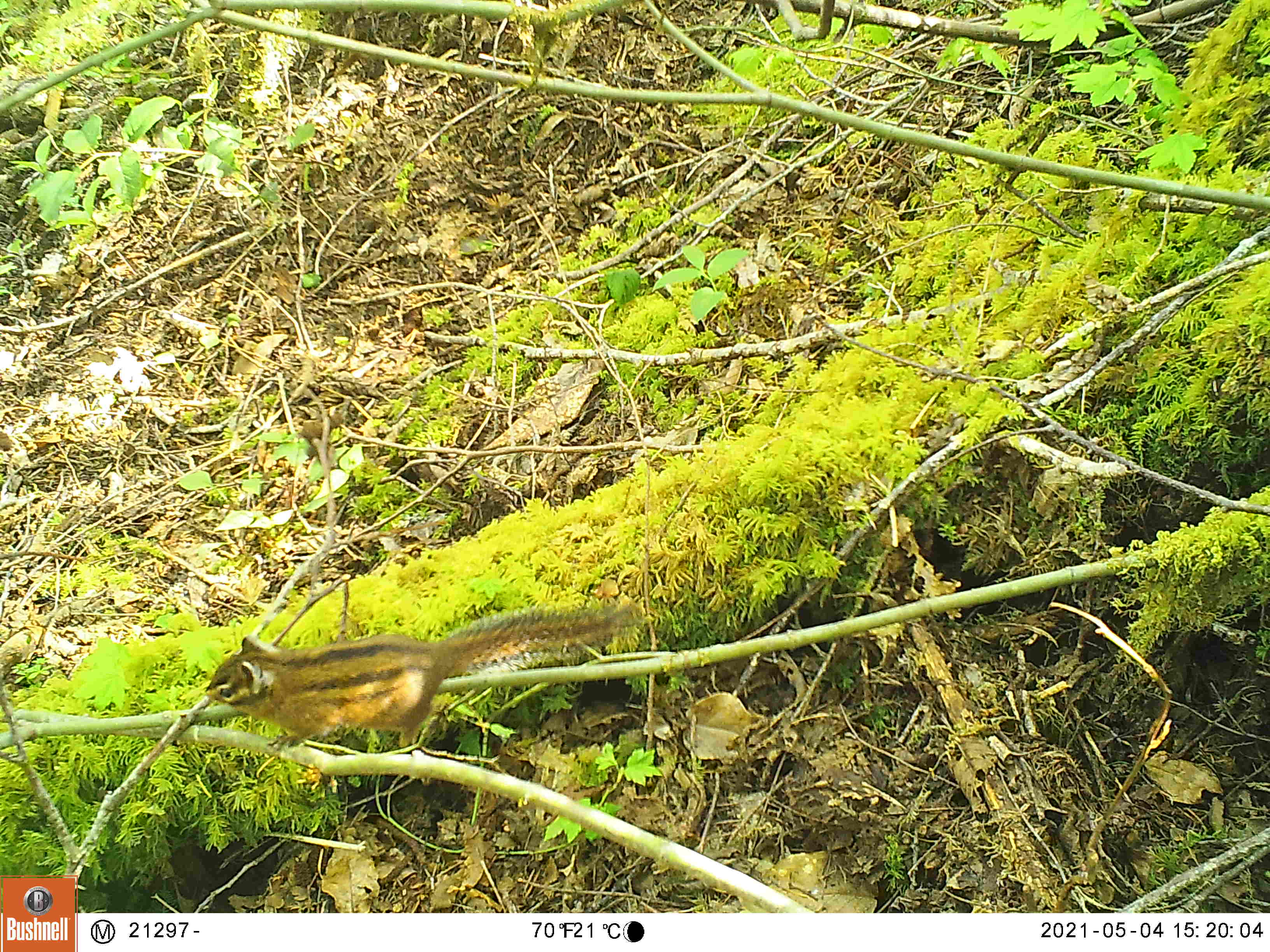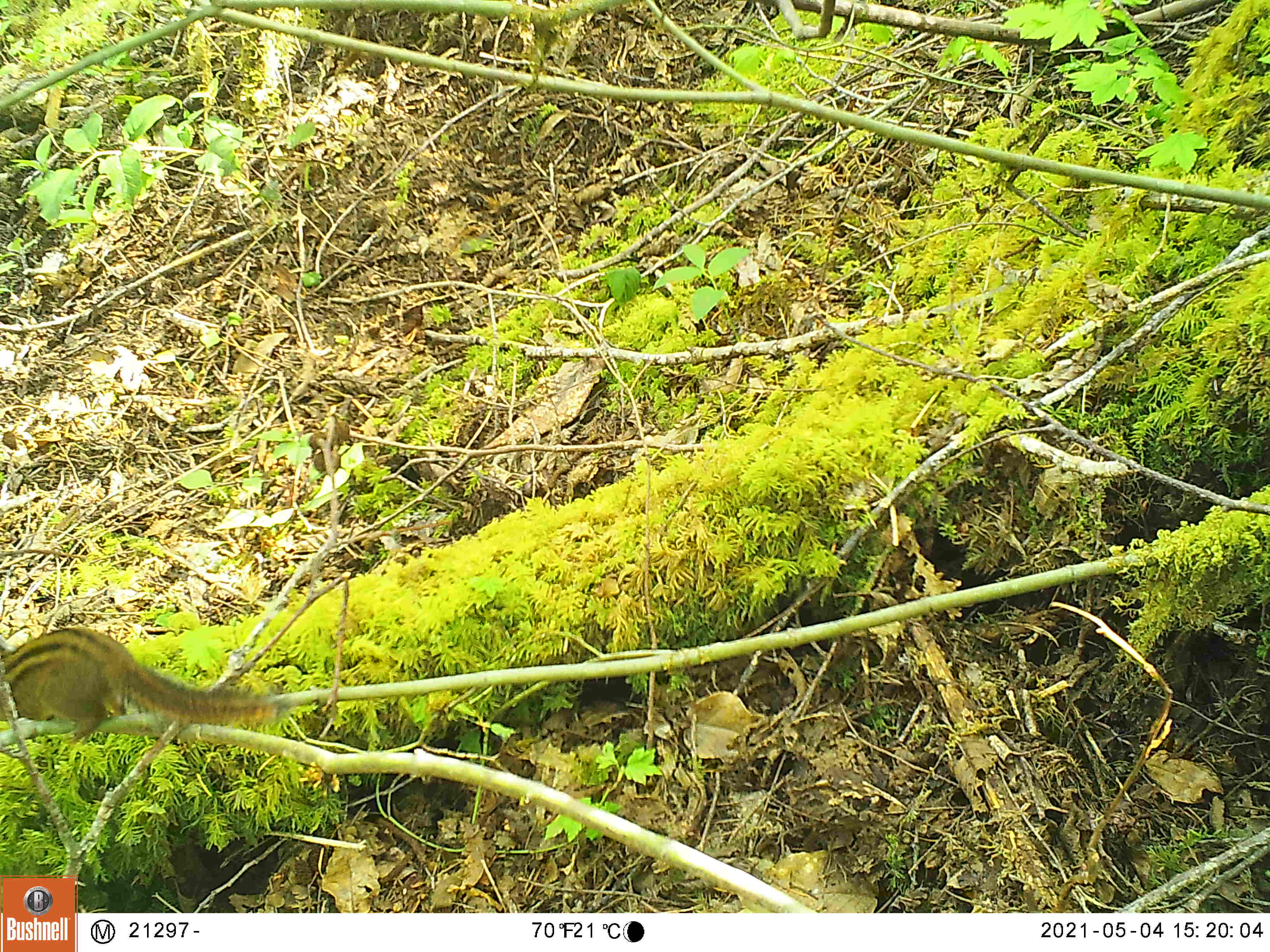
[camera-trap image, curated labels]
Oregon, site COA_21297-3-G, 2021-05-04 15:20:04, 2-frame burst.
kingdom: Animalia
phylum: Chordata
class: Mammalia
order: Rodentia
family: Sciuridae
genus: Neotamias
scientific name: Neotamias townsendii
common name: townsend's chipmunk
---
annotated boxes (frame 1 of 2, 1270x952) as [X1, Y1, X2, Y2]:
townsend's chipmunk: [200, 571, 638, 752]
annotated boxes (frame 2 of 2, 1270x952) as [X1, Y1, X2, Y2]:
townsend's chipmunk: [0, 621, 294, 737]